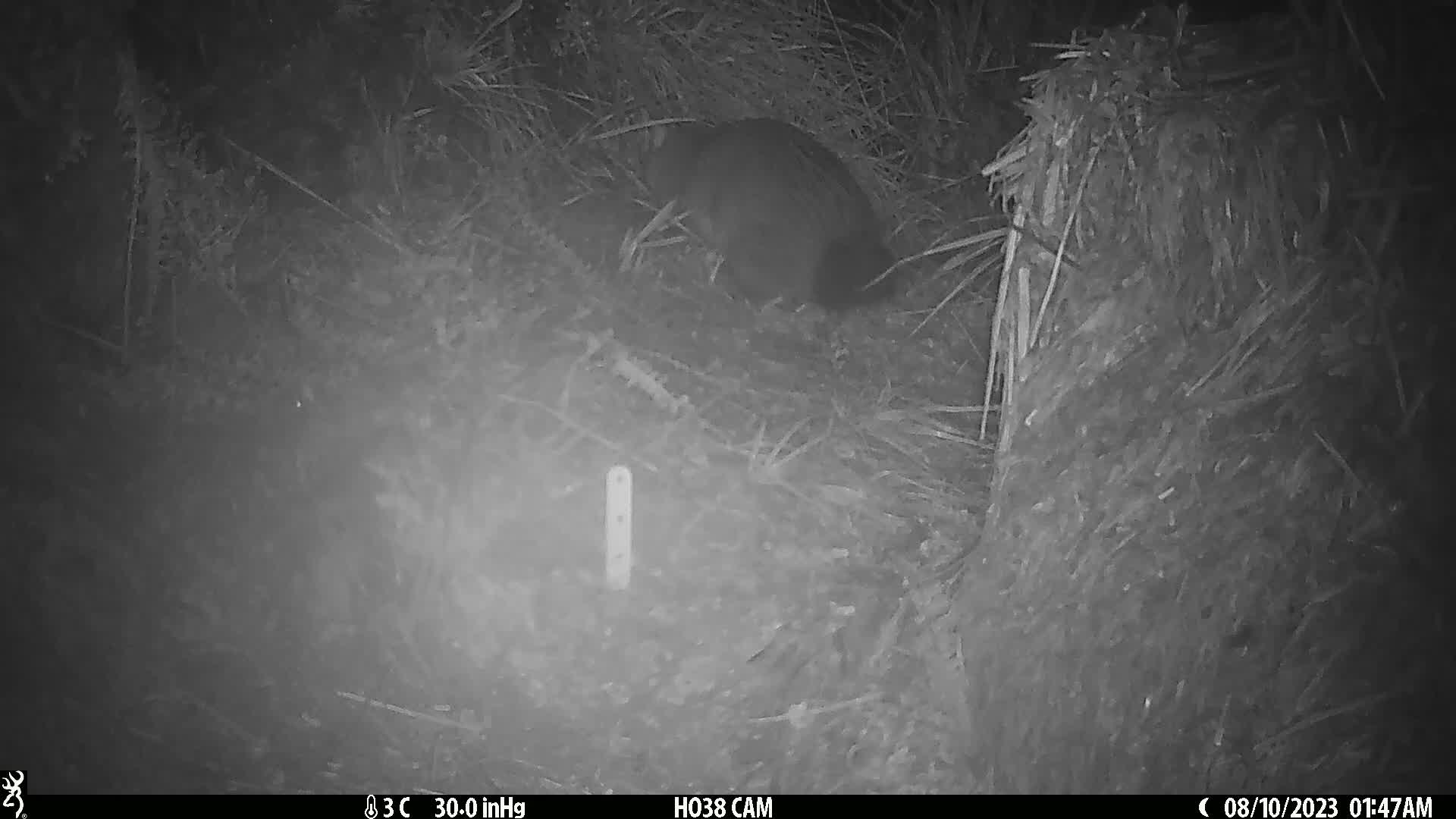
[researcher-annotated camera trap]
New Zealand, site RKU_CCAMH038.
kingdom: Animalia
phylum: Chordata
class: Mammalia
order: Diprotodontia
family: Phalangeridae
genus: Trichosurus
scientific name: Trichosurus vulpecula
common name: common brushtail possum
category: possum